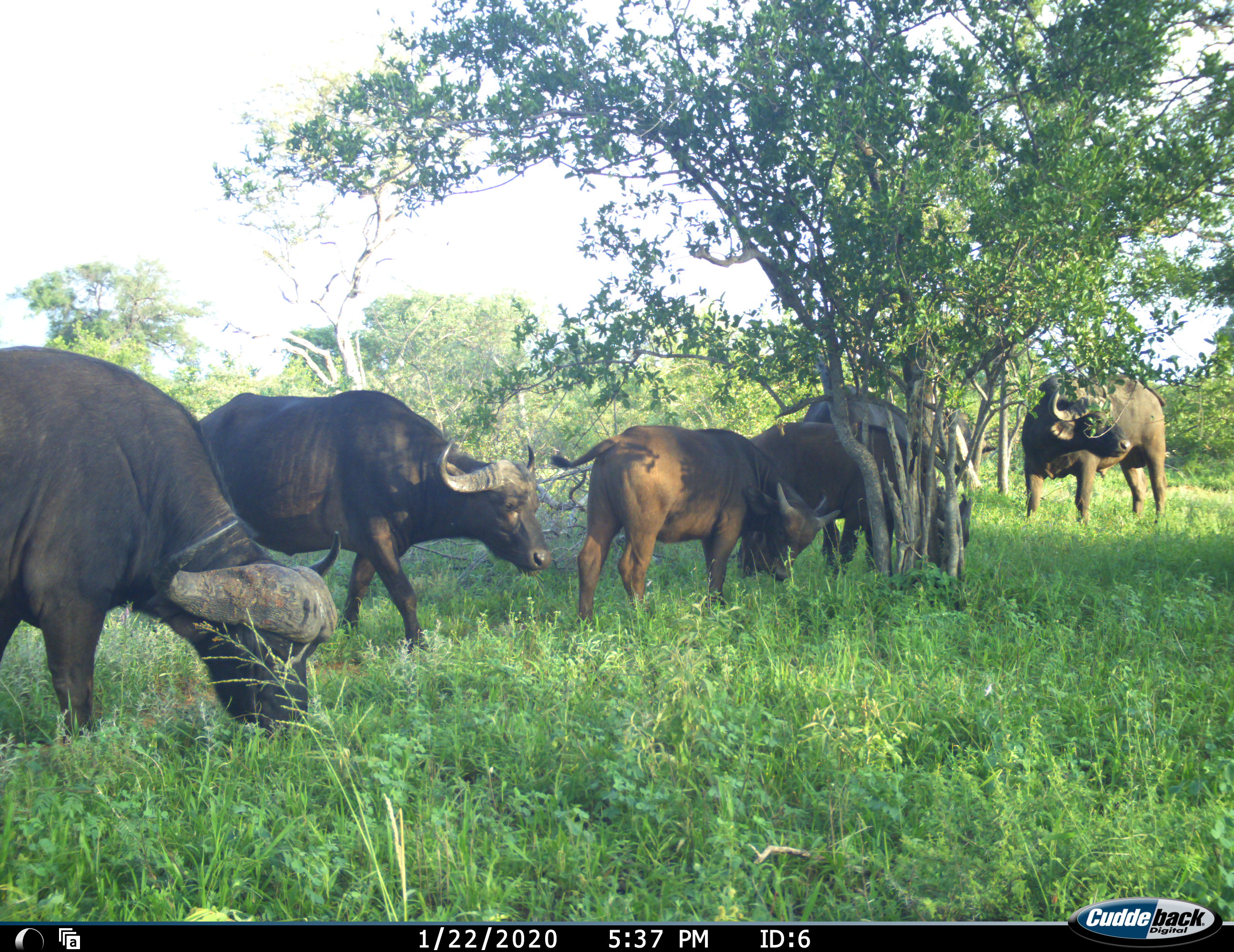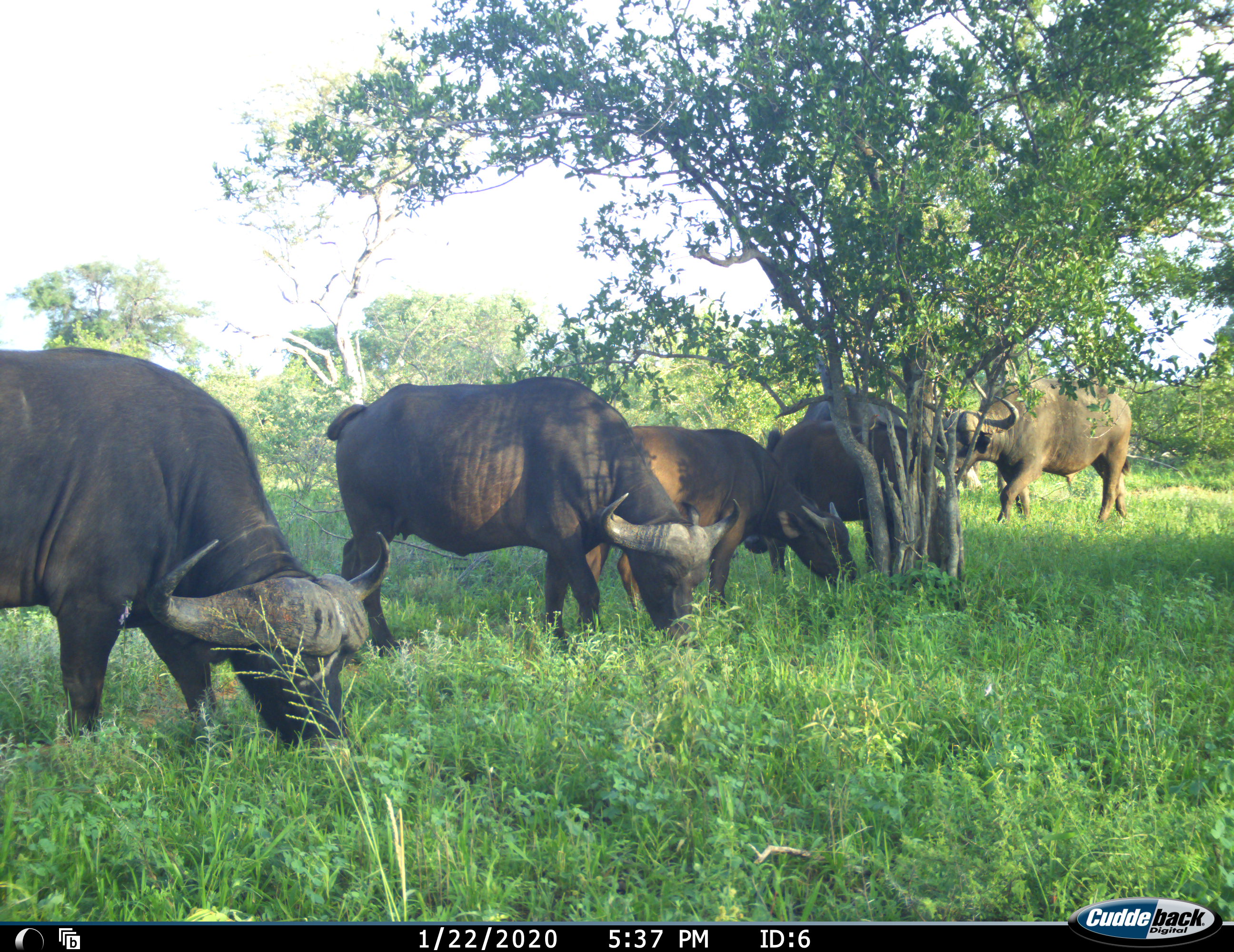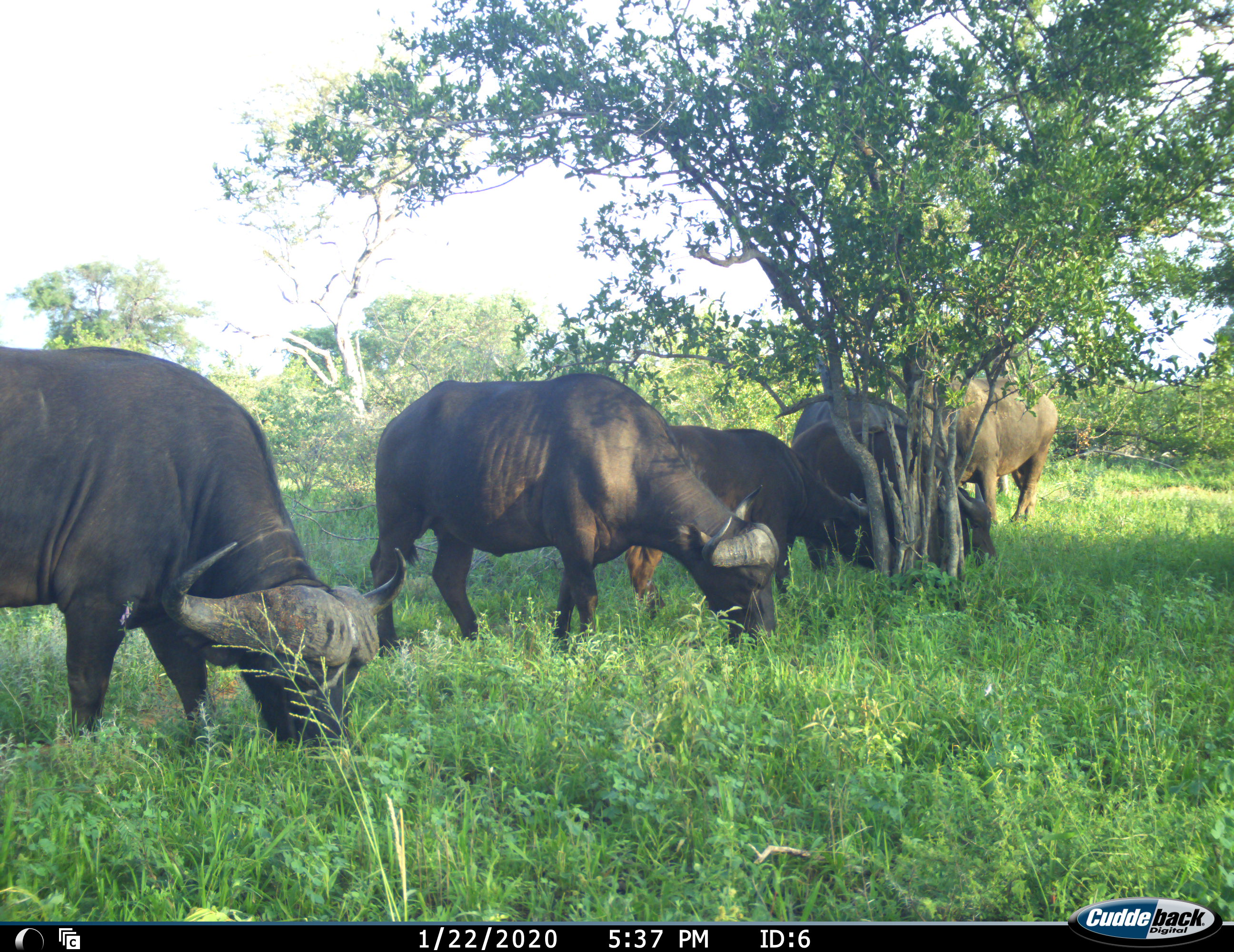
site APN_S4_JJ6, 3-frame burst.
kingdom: Animalia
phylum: Chordata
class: Mammalia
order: Artiodactyla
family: Bovidae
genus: Syncerus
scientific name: Syncerus caffer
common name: african buffalo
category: buffalo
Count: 6.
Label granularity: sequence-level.